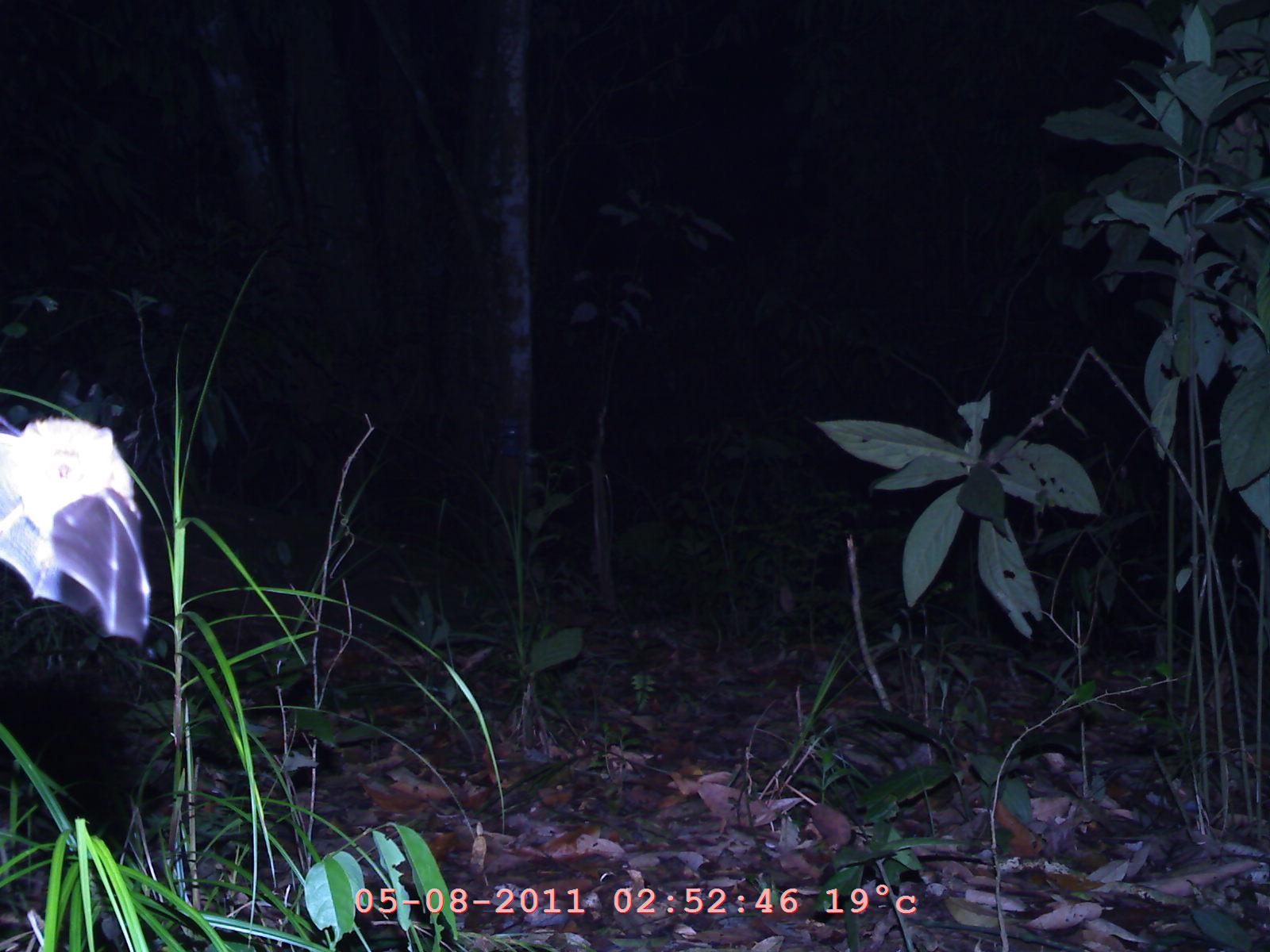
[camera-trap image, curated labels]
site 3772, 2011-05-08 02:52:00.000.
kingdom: Animalia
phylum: Chordata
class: Mammalia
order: Chiroptera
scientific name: Chiroptera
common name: bats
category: unknown bat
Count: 1.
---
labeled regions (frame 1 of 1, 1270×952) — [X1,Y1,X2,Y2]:
unknown bat: [0,406,155,643]